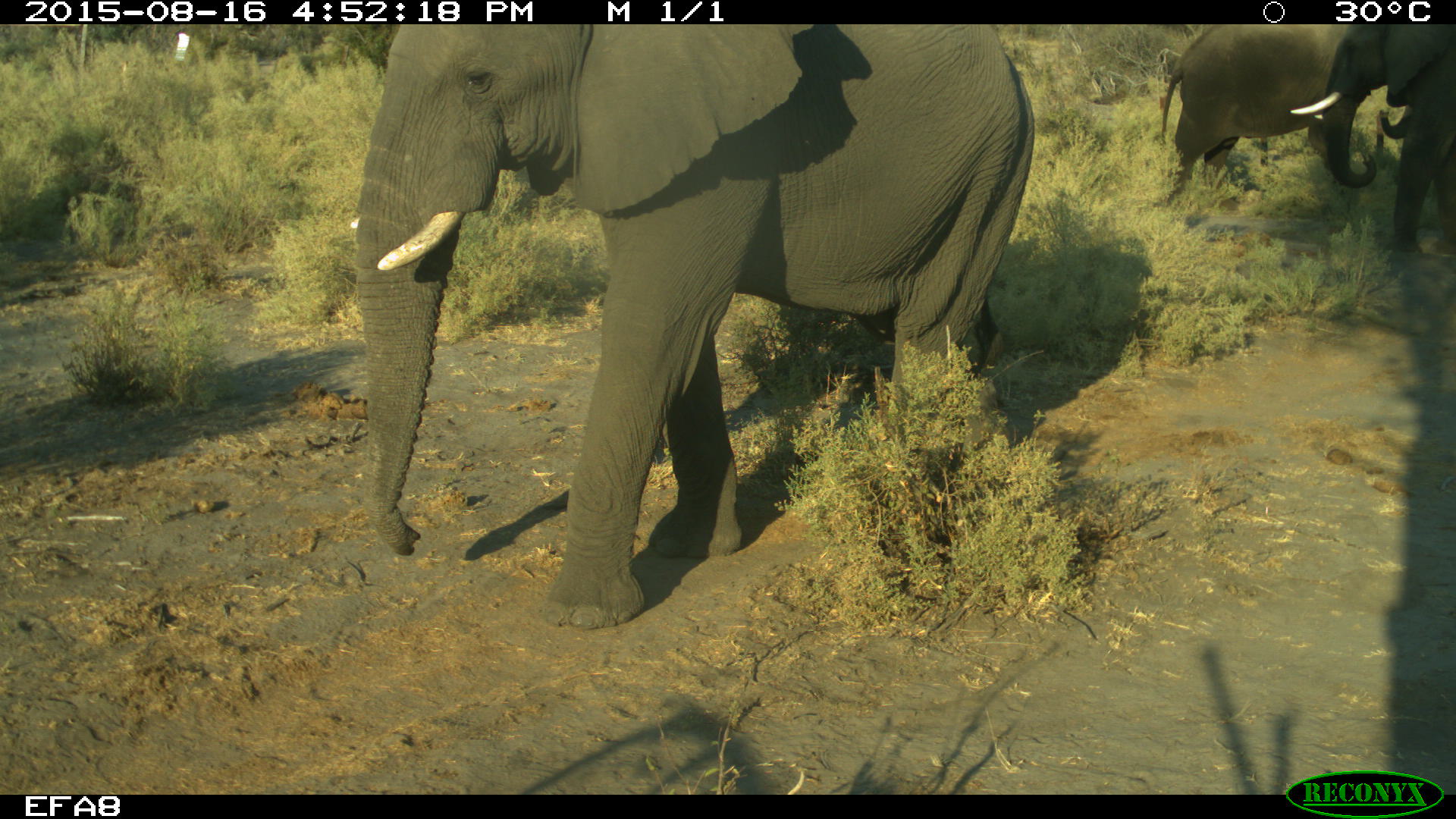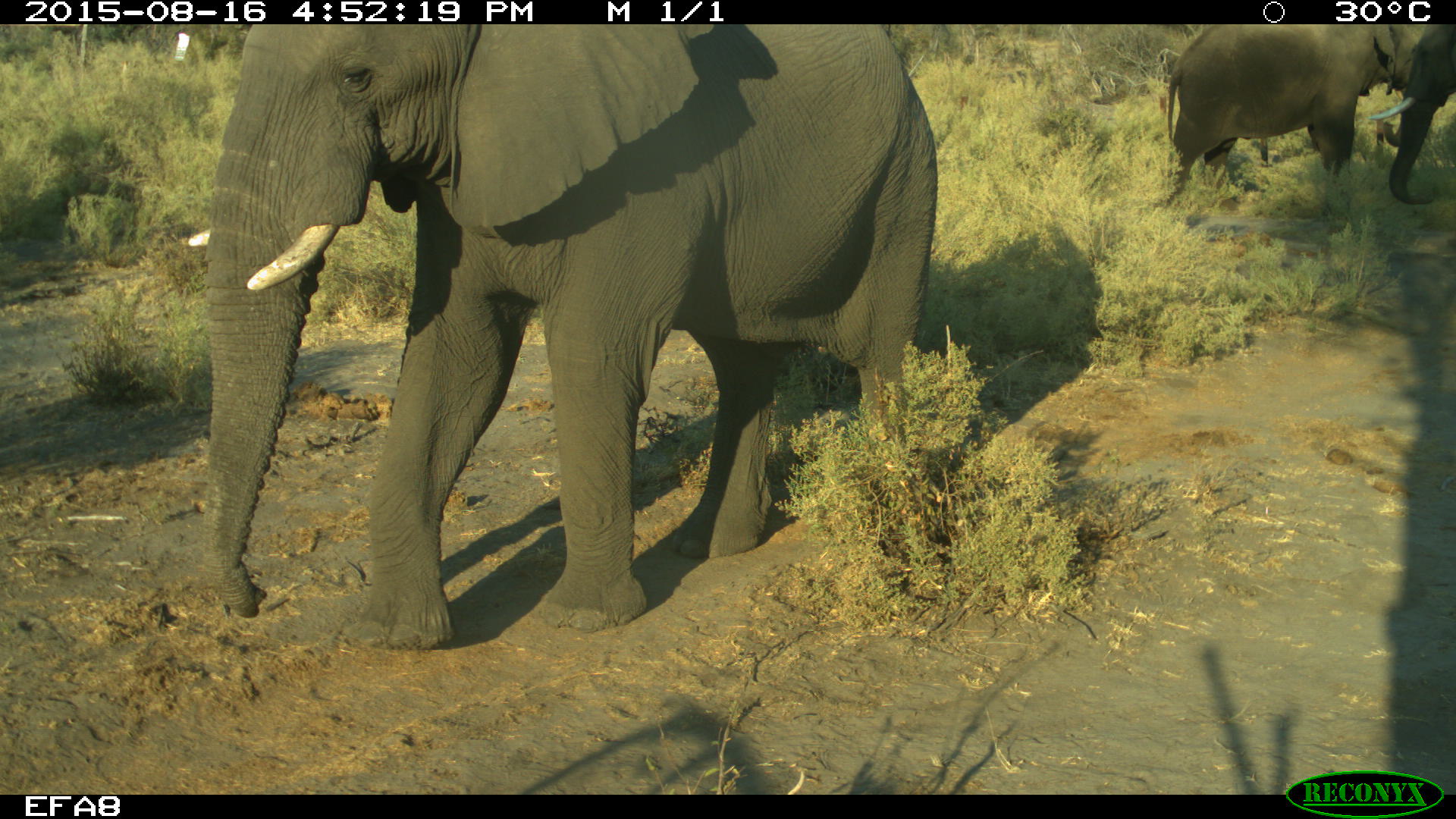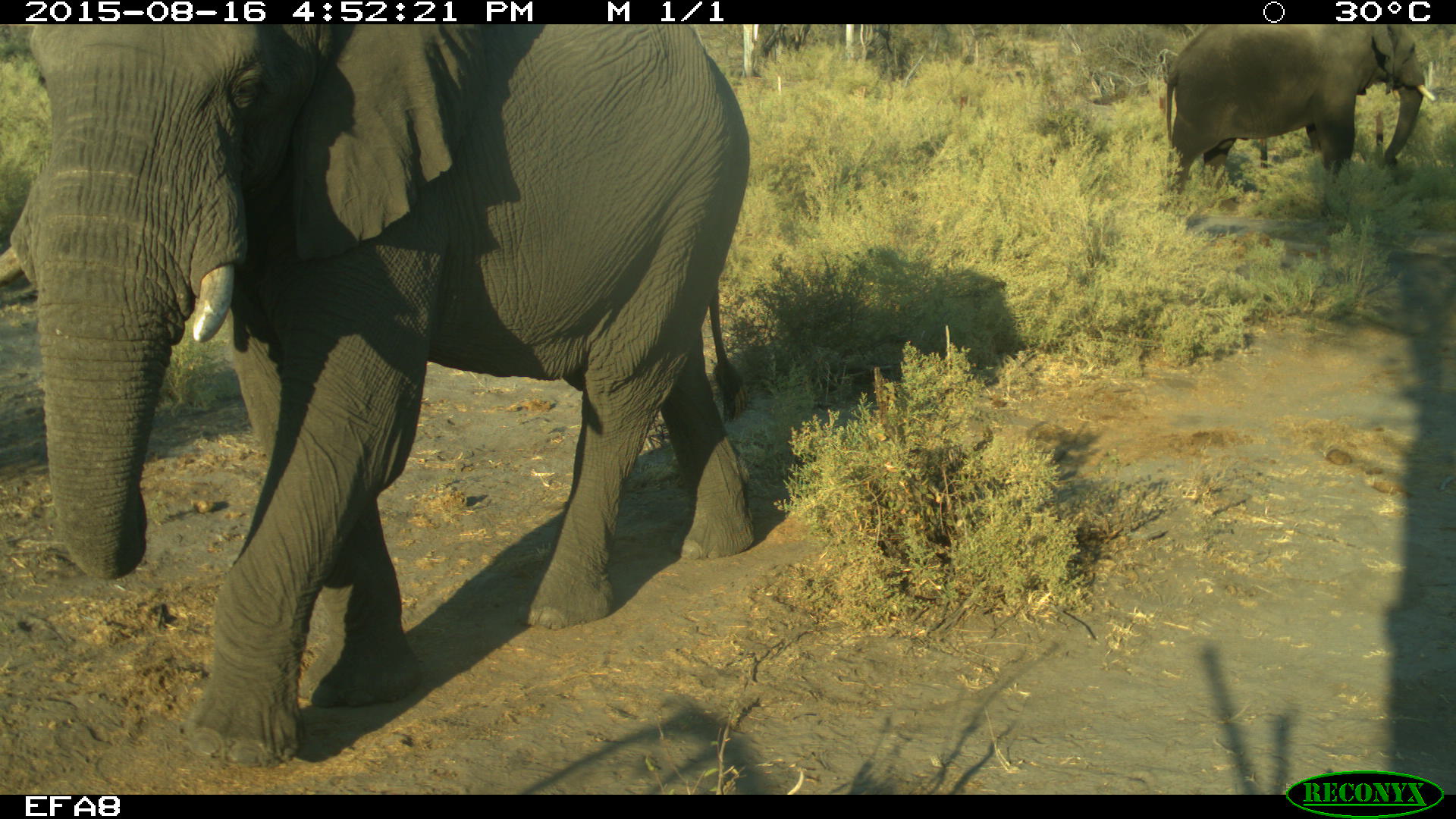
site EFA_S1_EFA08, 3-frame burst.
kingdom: Animalia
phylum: Chordata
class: Mammalia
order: Proboscidea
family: Elephantidae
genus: Loxodonta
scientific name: Loxodonta africana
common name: african bush elephant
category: elephant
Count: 3.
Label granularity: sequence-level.